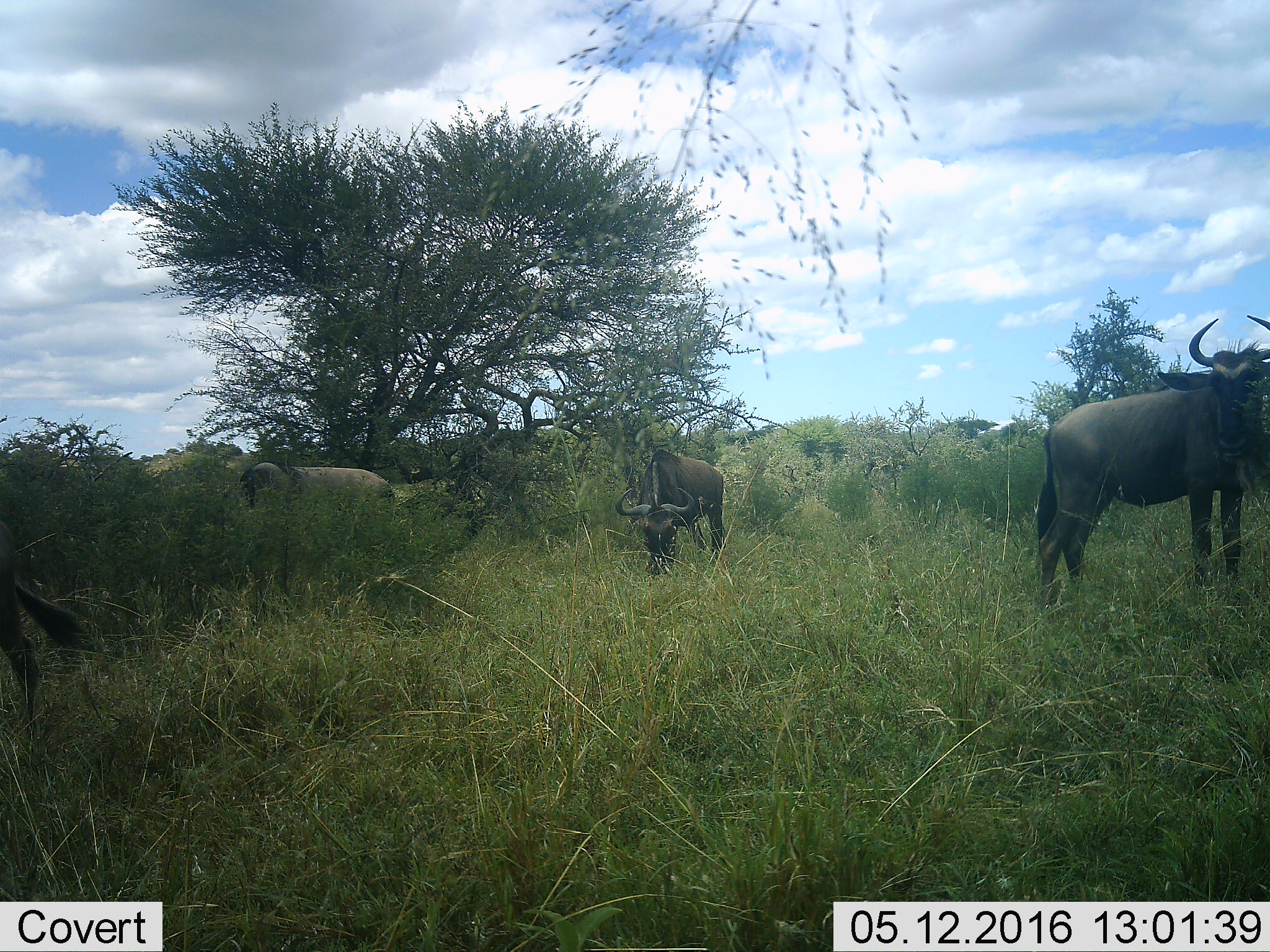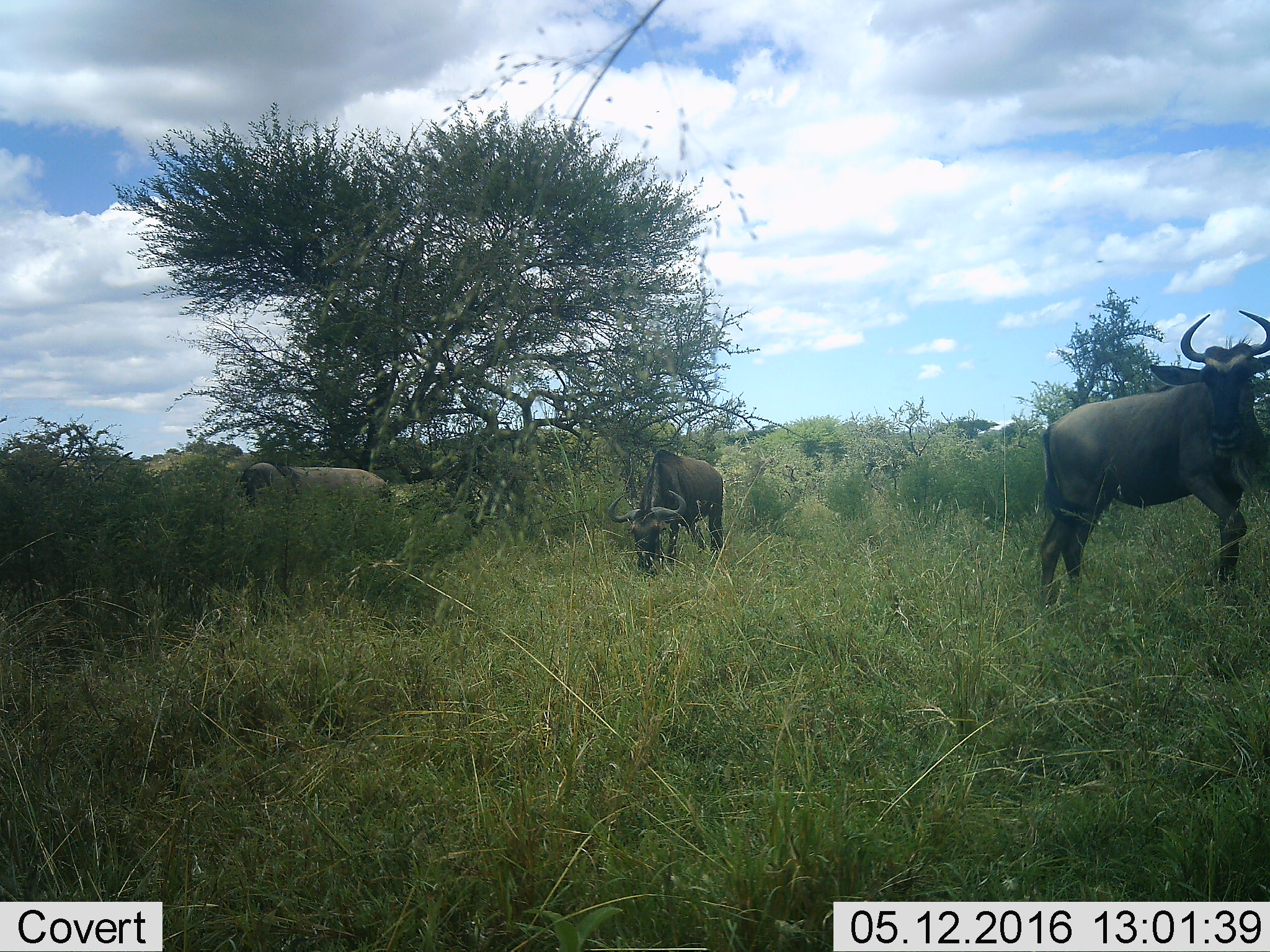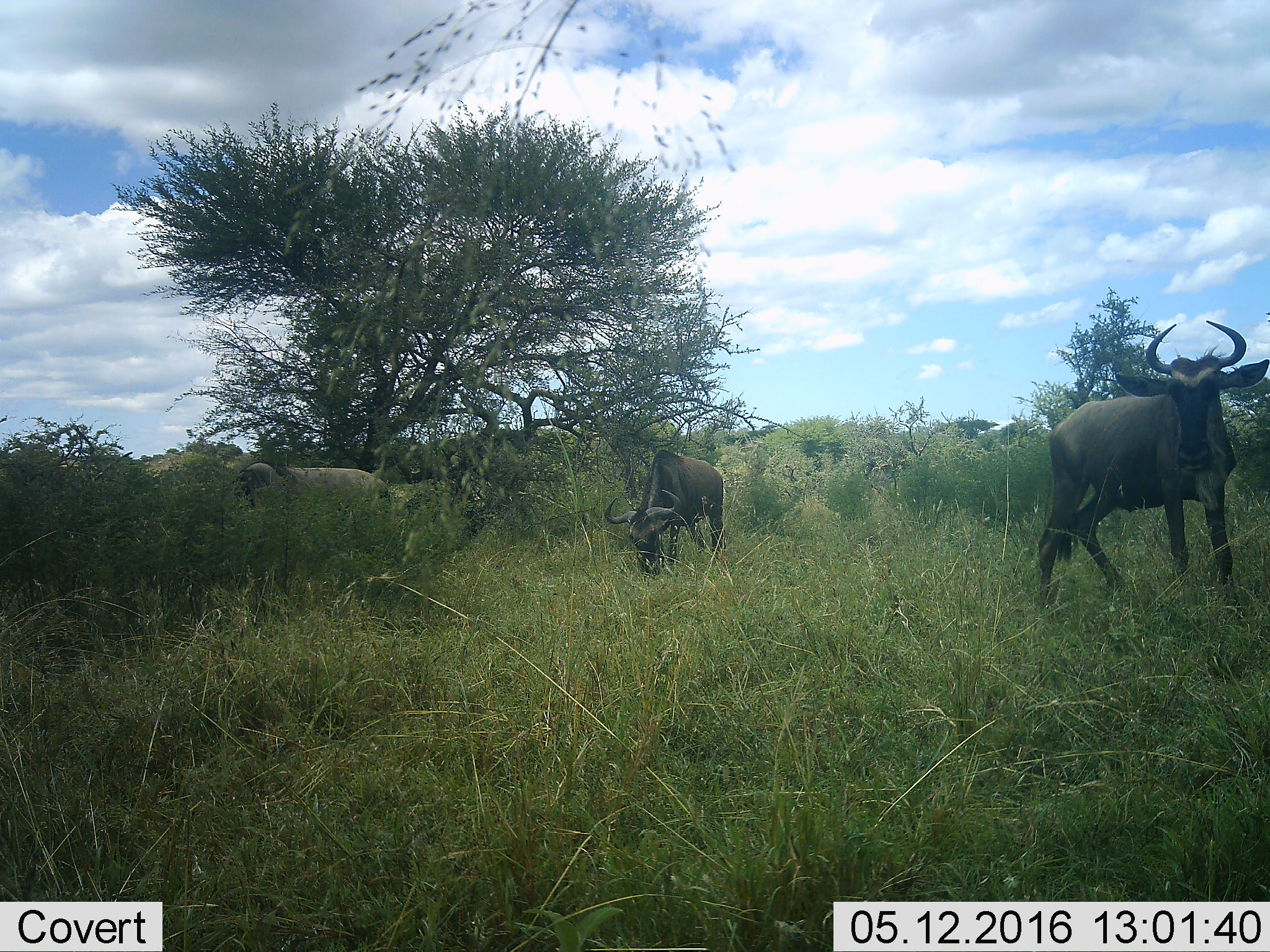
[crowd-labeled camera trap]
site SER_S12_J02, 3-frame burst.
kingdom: Animalia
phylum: Chordata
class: Mammalia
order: Artiodactyla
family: Bovidae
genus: Connochaetes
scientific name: Connochaetes taurinus taurinus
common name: blue wildebeest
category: wildebeestblue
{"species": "wildebeestblue (blue wildebeest) (Connochaetes taurinus taurinus)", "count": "4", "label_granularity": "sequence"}